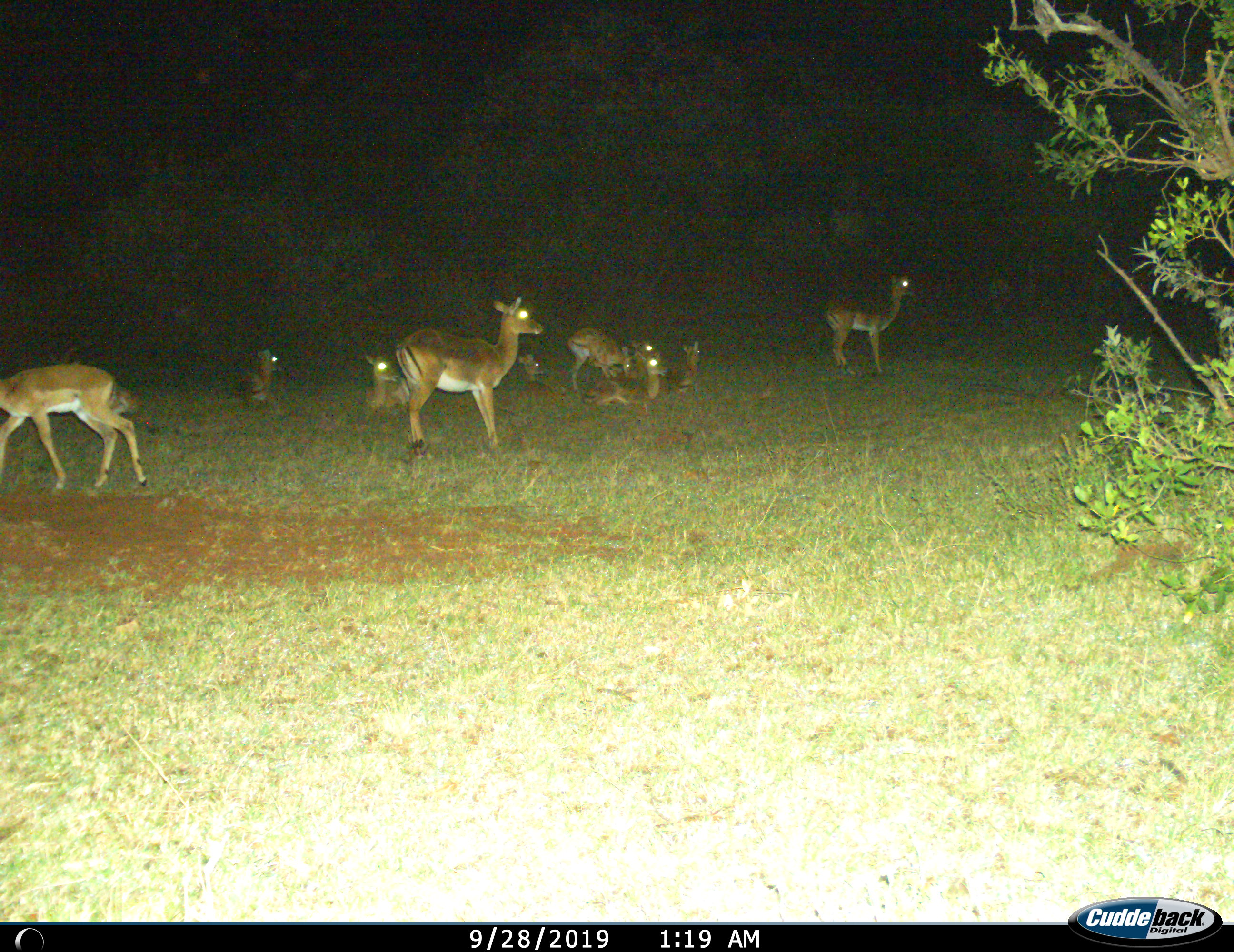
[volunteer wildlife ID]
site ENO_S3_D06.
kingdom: Animalia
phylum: Chordata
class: Mammalia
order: Artiodactyla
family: Bovidae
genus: Aepyceros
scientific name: Aepyceros melampus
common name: impala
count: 10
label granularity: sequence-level